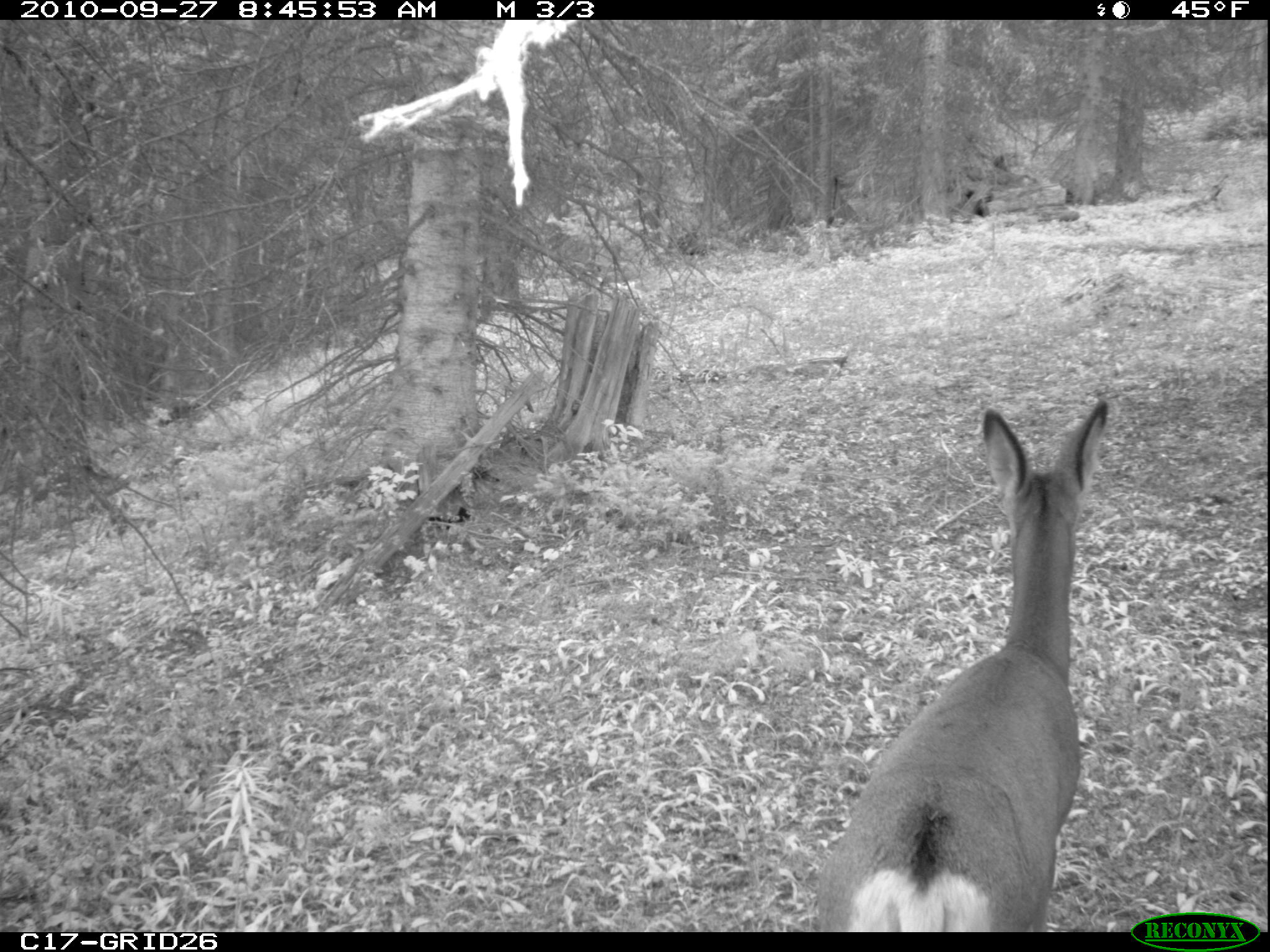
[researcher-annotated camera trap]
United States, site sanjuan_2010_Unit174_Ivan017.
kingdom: Animalia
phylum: Chordata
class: Mammalia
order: Artiodactyla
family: Cervidae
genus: Odocoileus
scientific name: Odocoileus hemionus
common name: mule deer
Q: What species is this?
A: Odocoileus hemionus (mule deer).